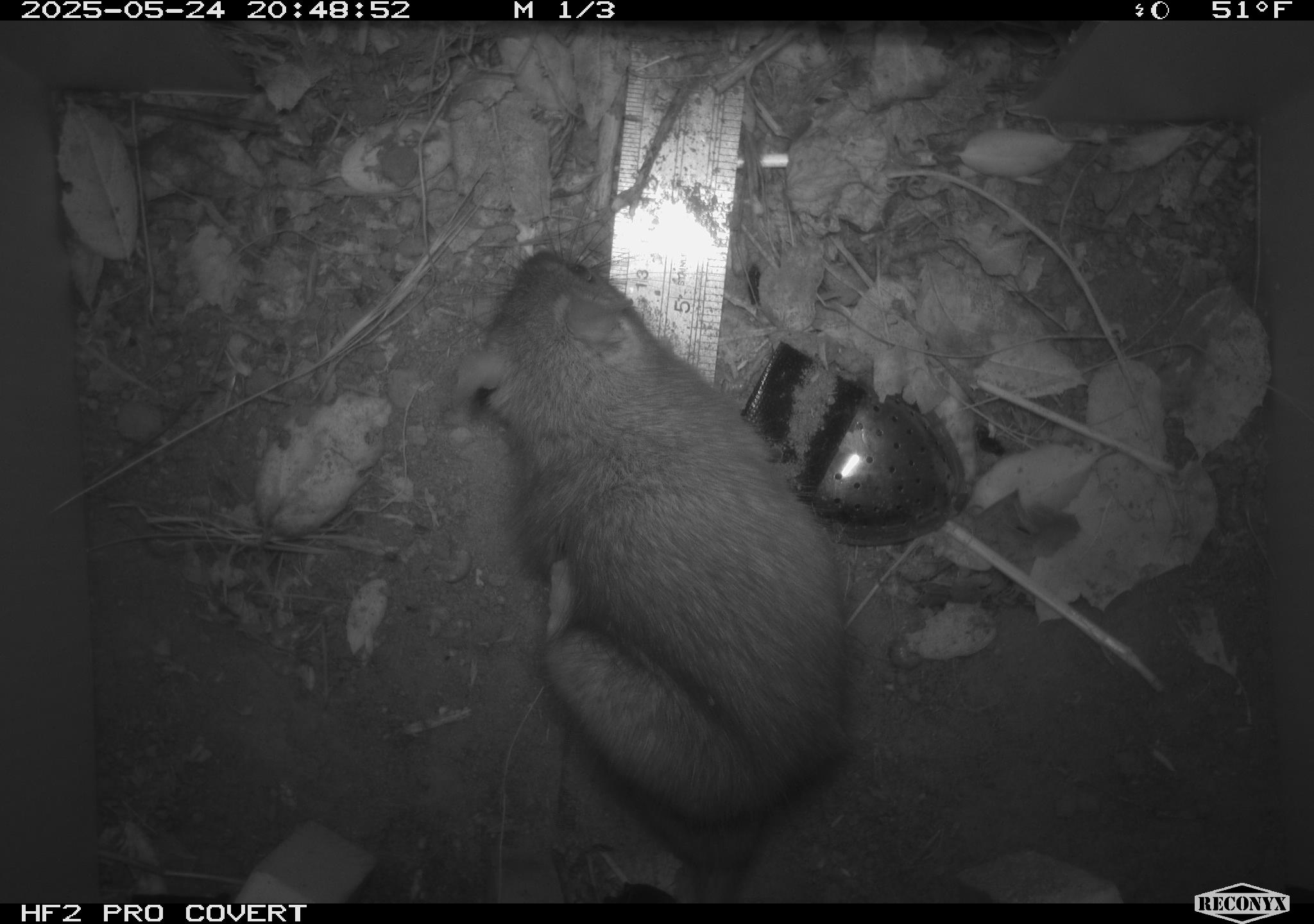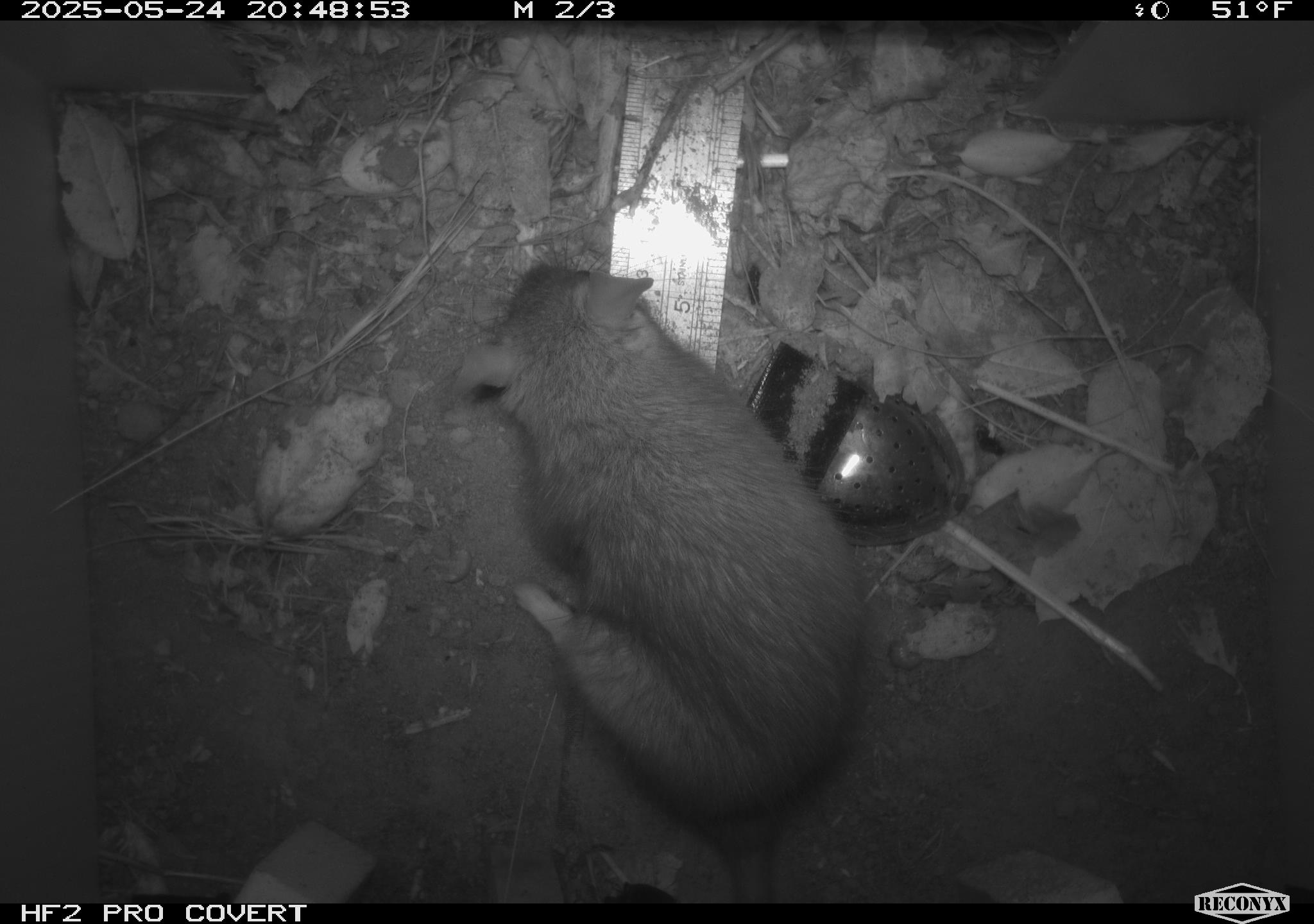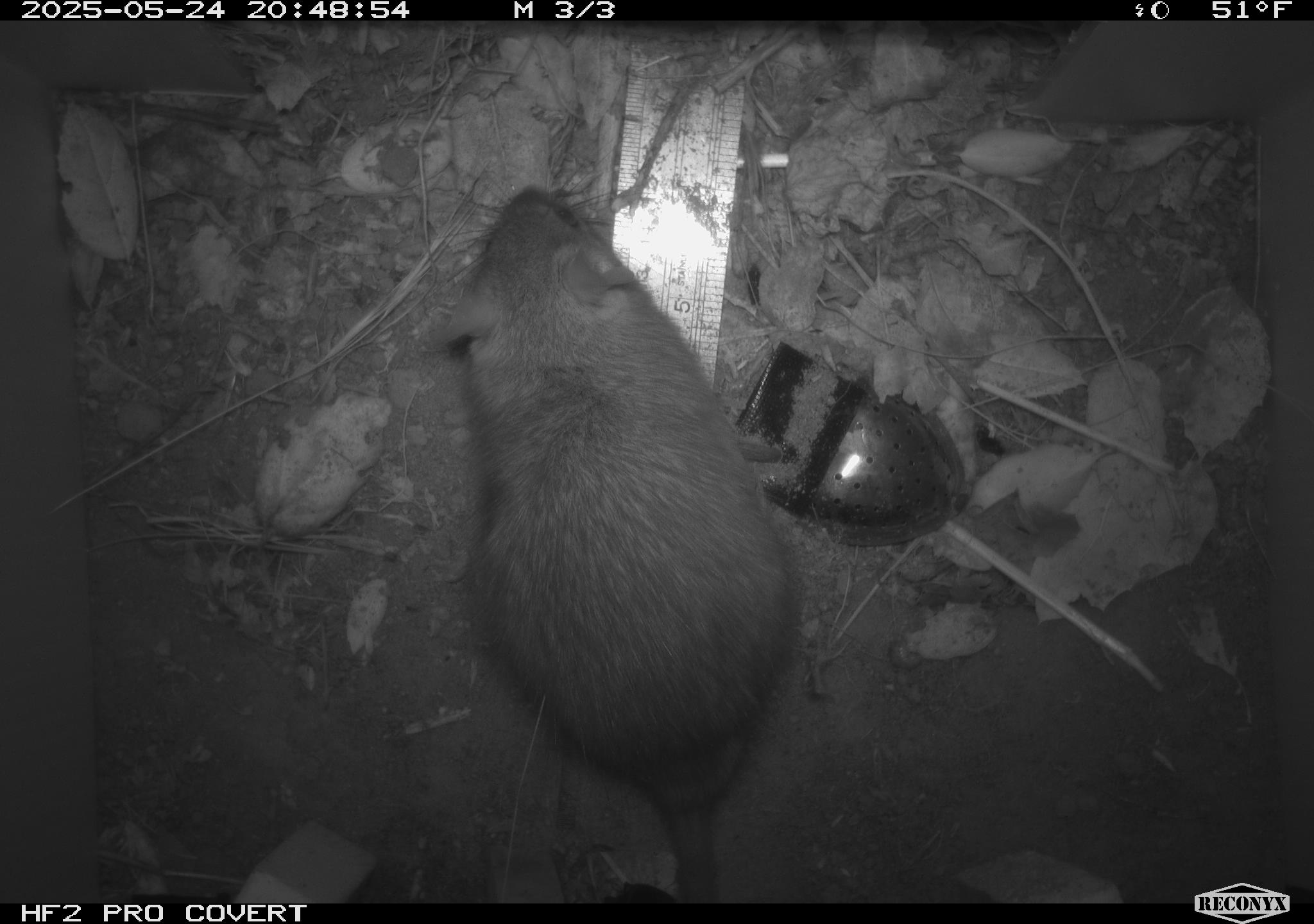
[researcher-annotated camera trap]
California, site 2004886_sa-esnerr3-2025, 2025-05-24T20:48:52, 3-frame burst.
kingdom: Animalia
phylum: Chordata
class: Mammalia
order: Rodentia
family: Muridae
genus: Rattus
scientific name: Rattus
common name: rat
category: rattus species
Rattus species (rat) (Rattus).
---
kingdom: Animalia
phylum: Chordata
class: Mammalia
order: Rodentia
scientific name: Rodentia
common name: rodent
Rodent (Rodentia).